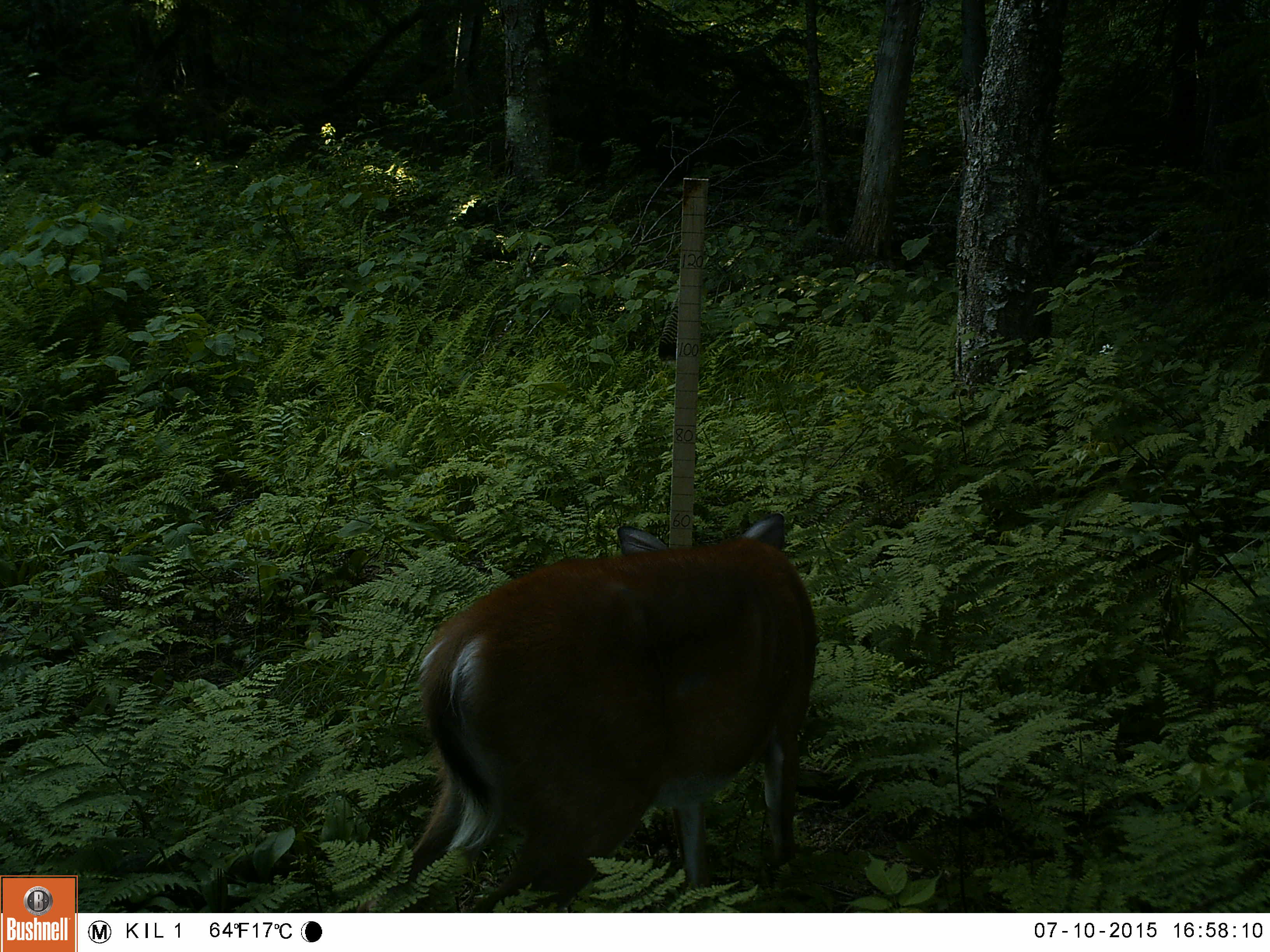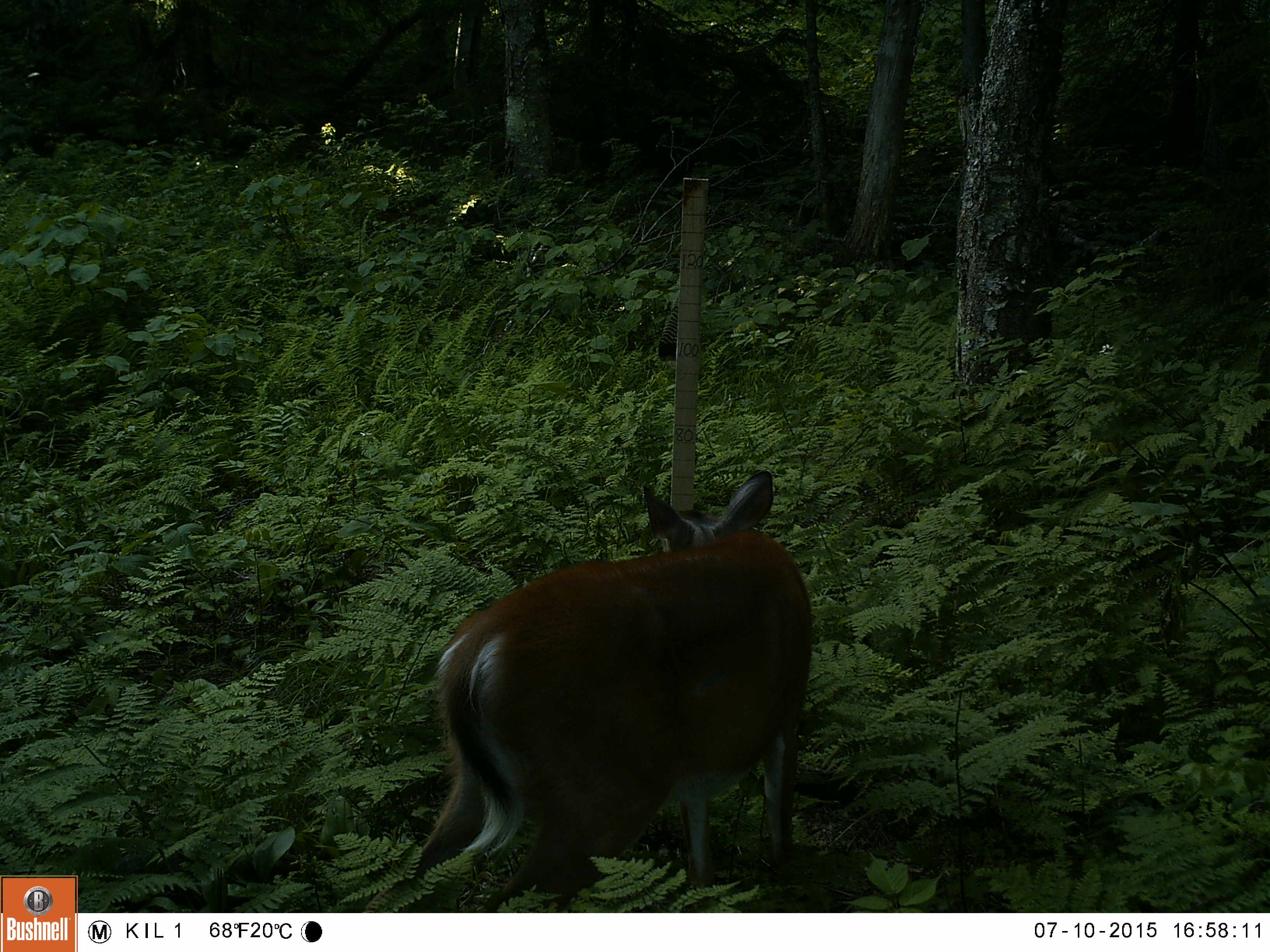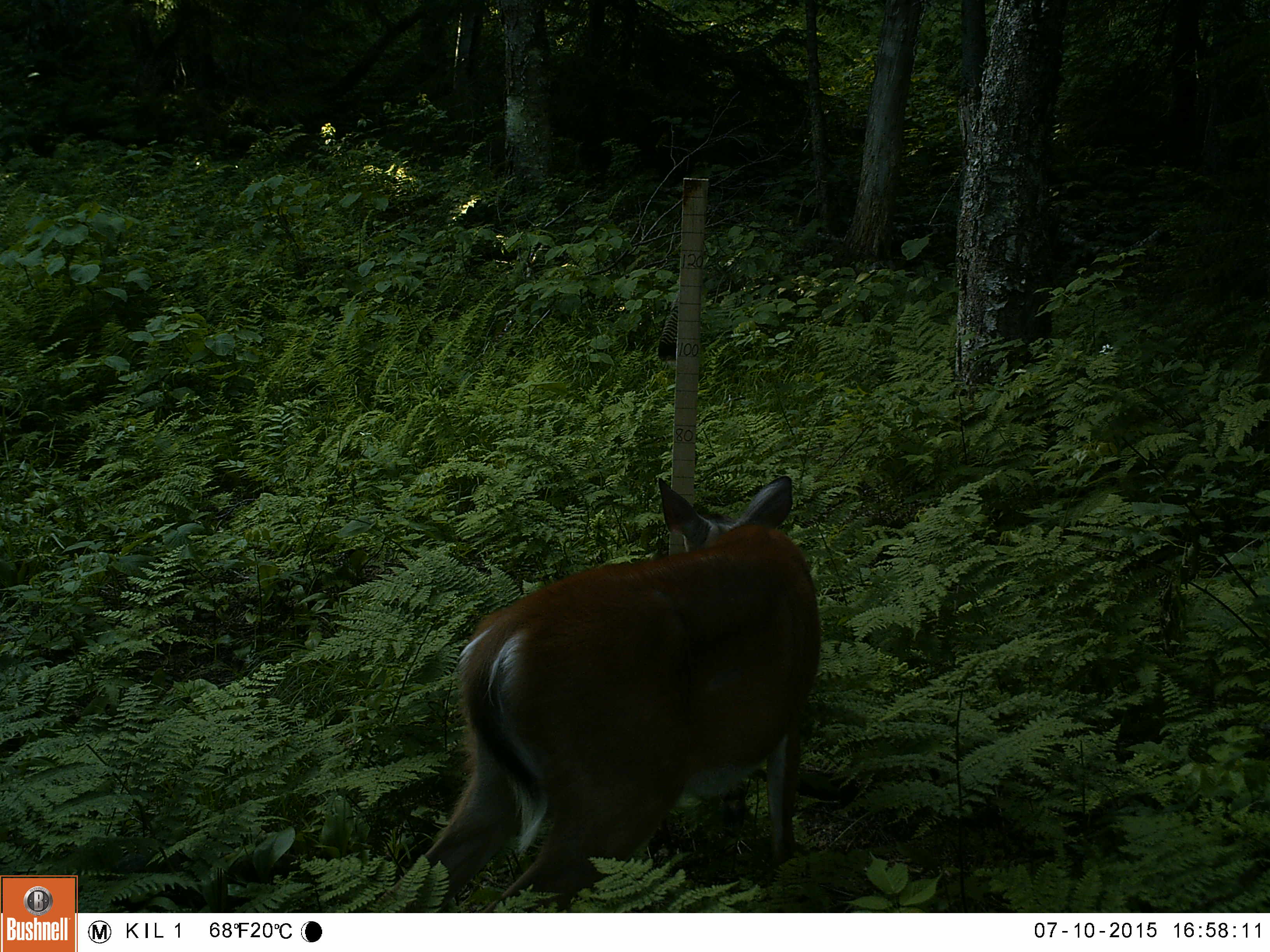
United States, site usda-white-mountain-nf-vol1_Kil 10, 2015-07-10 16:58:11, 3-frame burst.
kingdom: Animalia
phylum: Chordata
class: Mammalia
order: Artiodactyla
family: Cervidae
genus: Odocoileus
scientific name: Odocoileus virginianus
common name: white-tailed deer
White-tailed deer (Odocoileus virginianus).